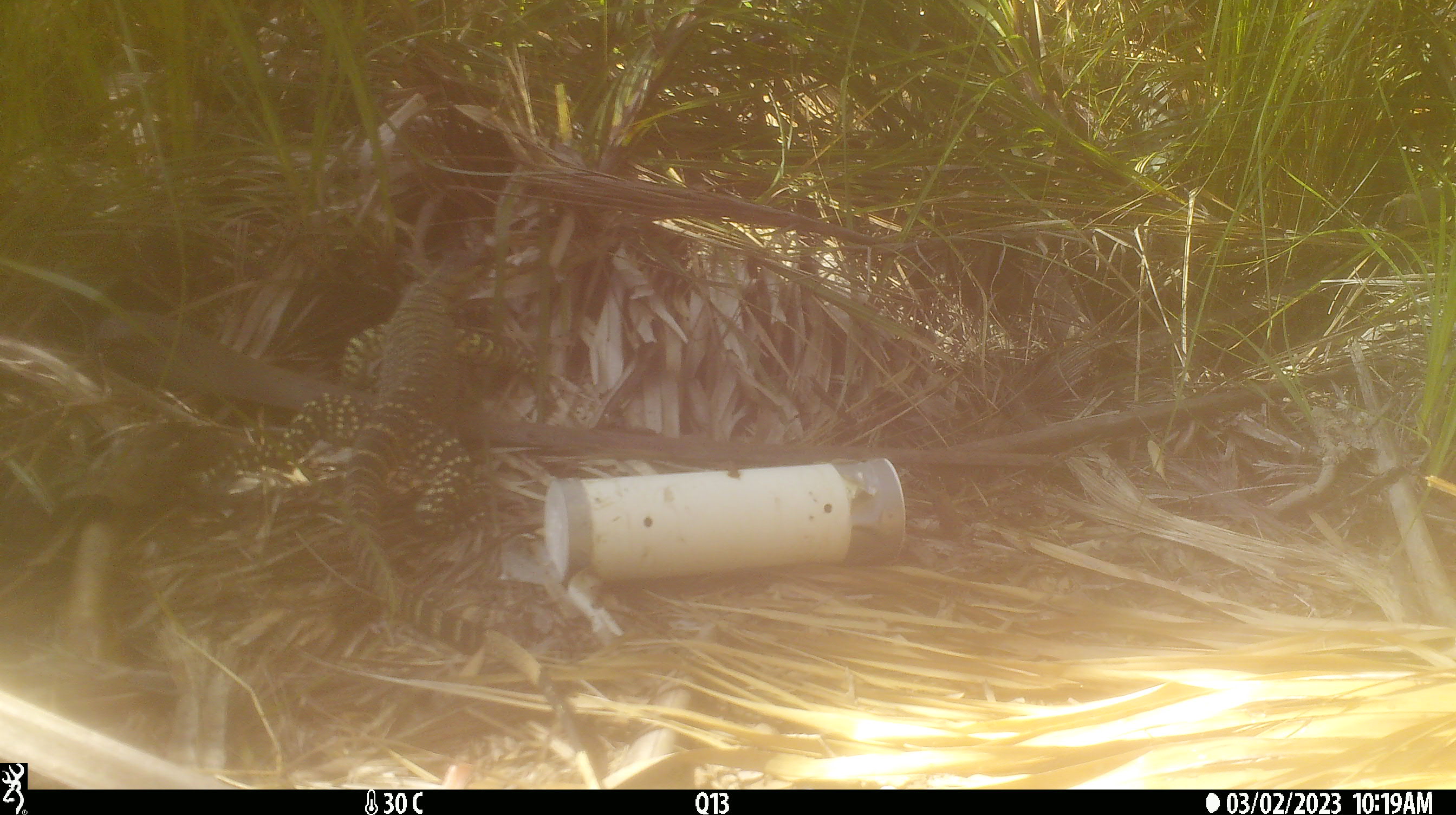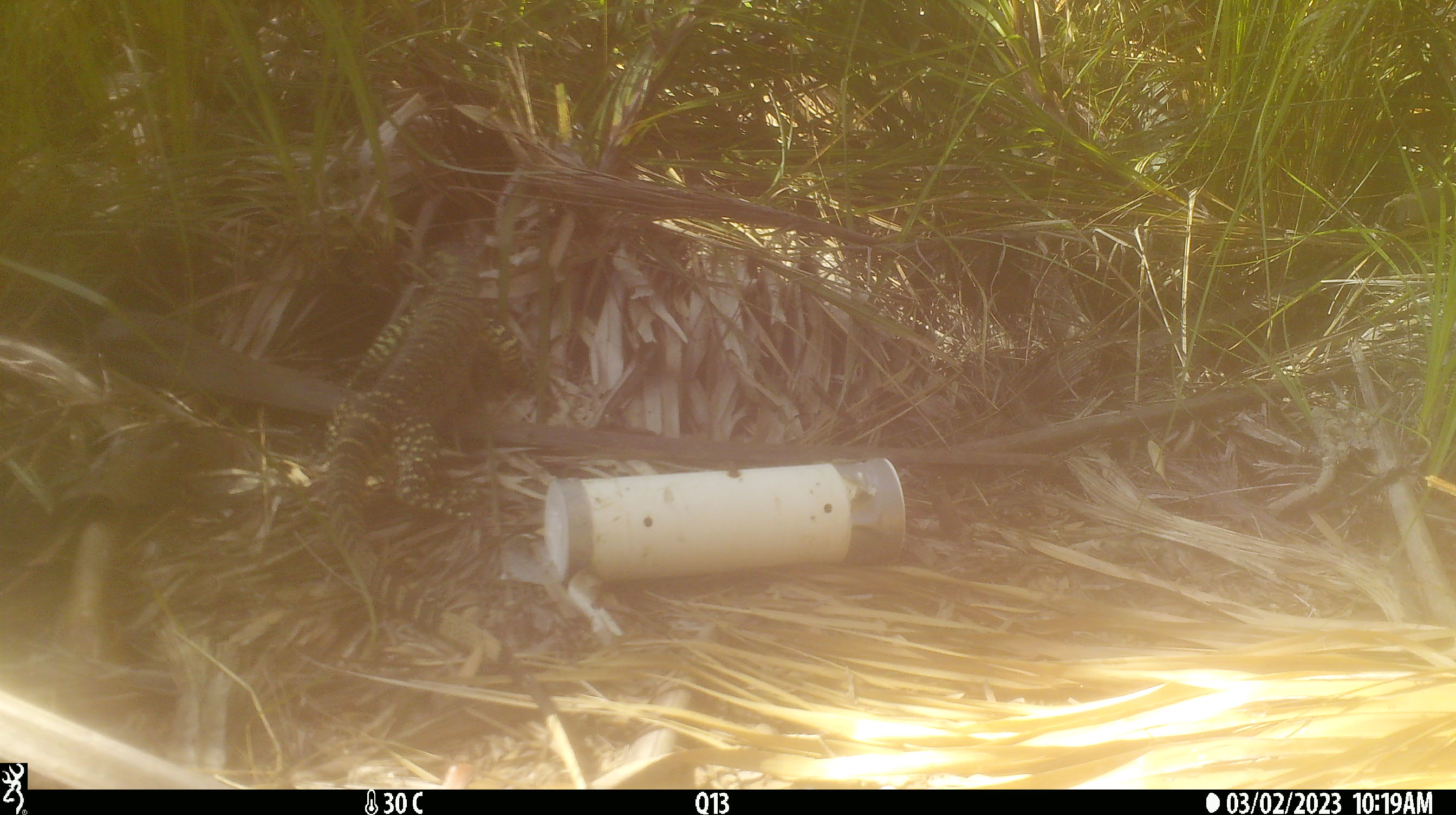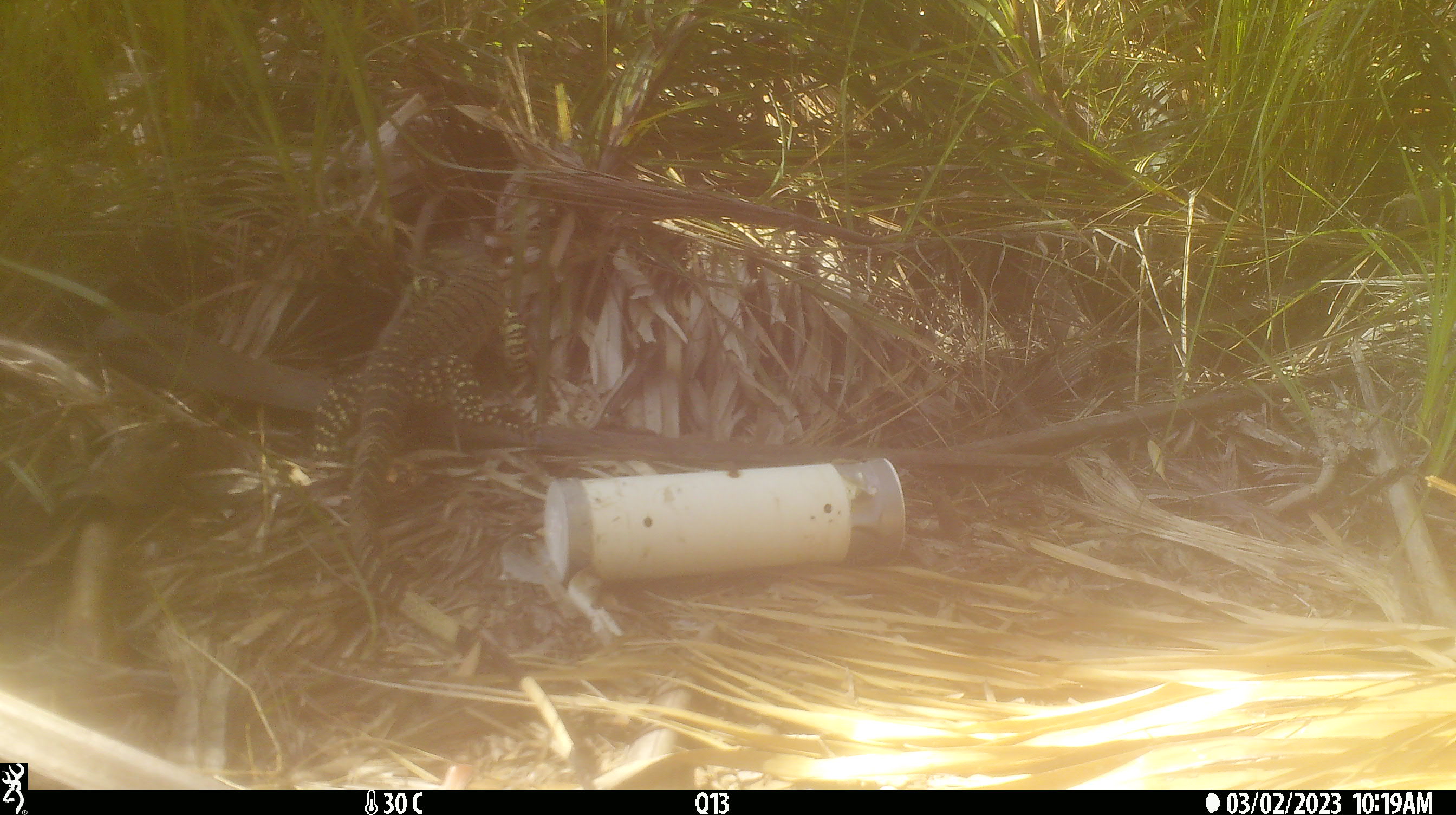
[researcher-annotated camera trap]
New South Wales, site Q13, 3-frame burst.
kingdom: Animalia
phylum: Chordata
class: Reptilia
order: Squamata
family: Varanidae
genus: Varanus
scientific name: Varanus varius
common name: lace monitor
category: goanna